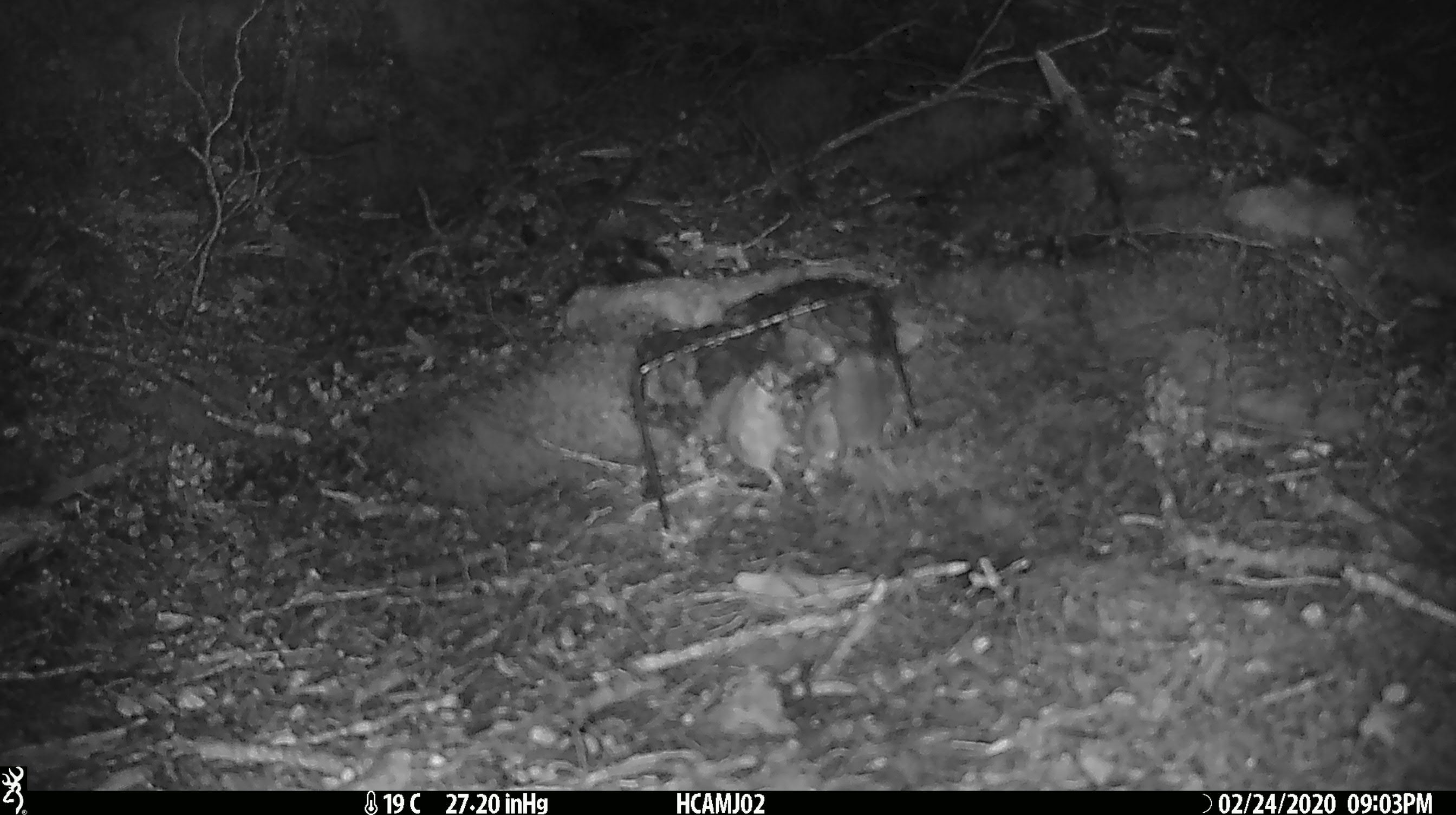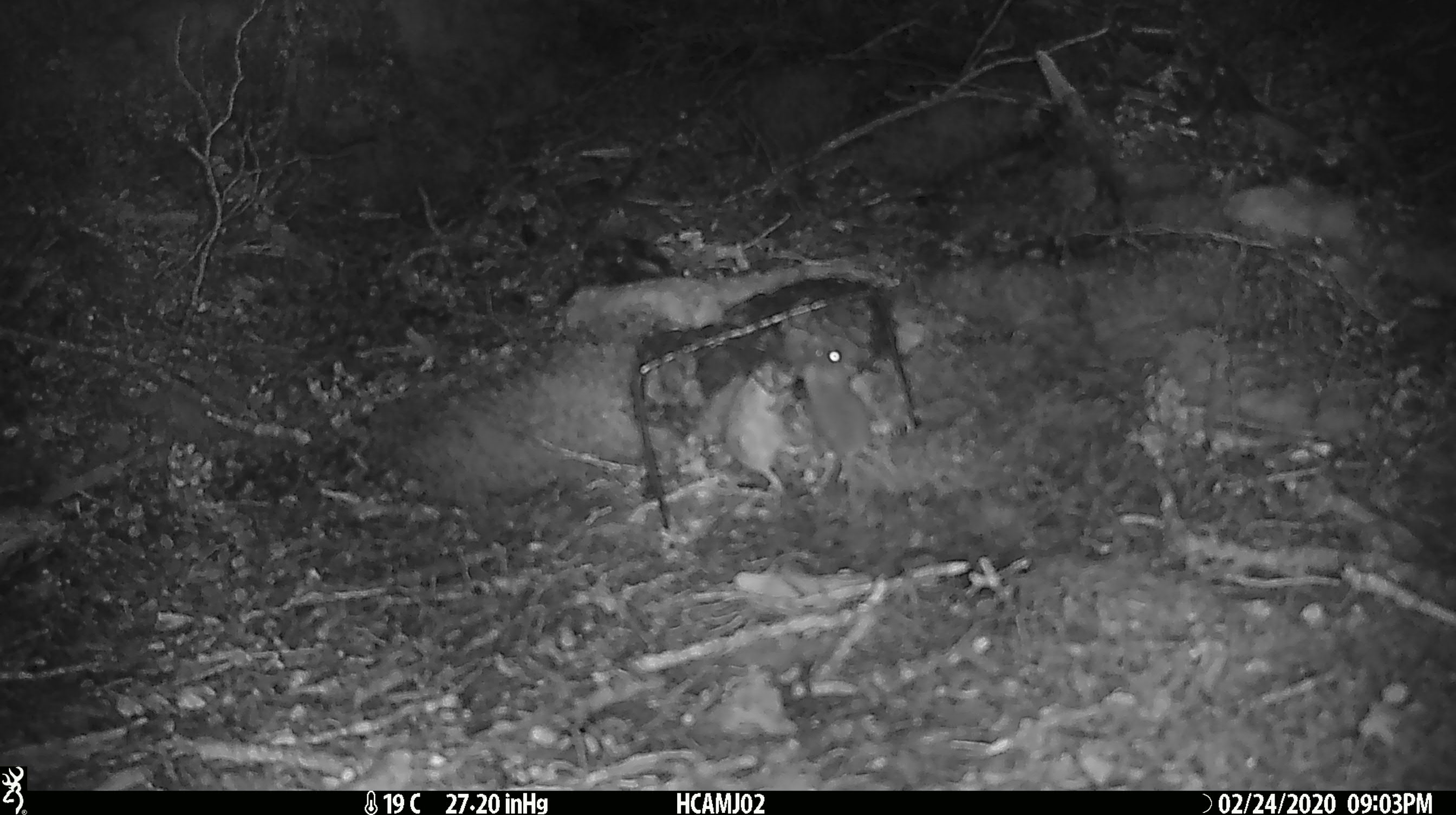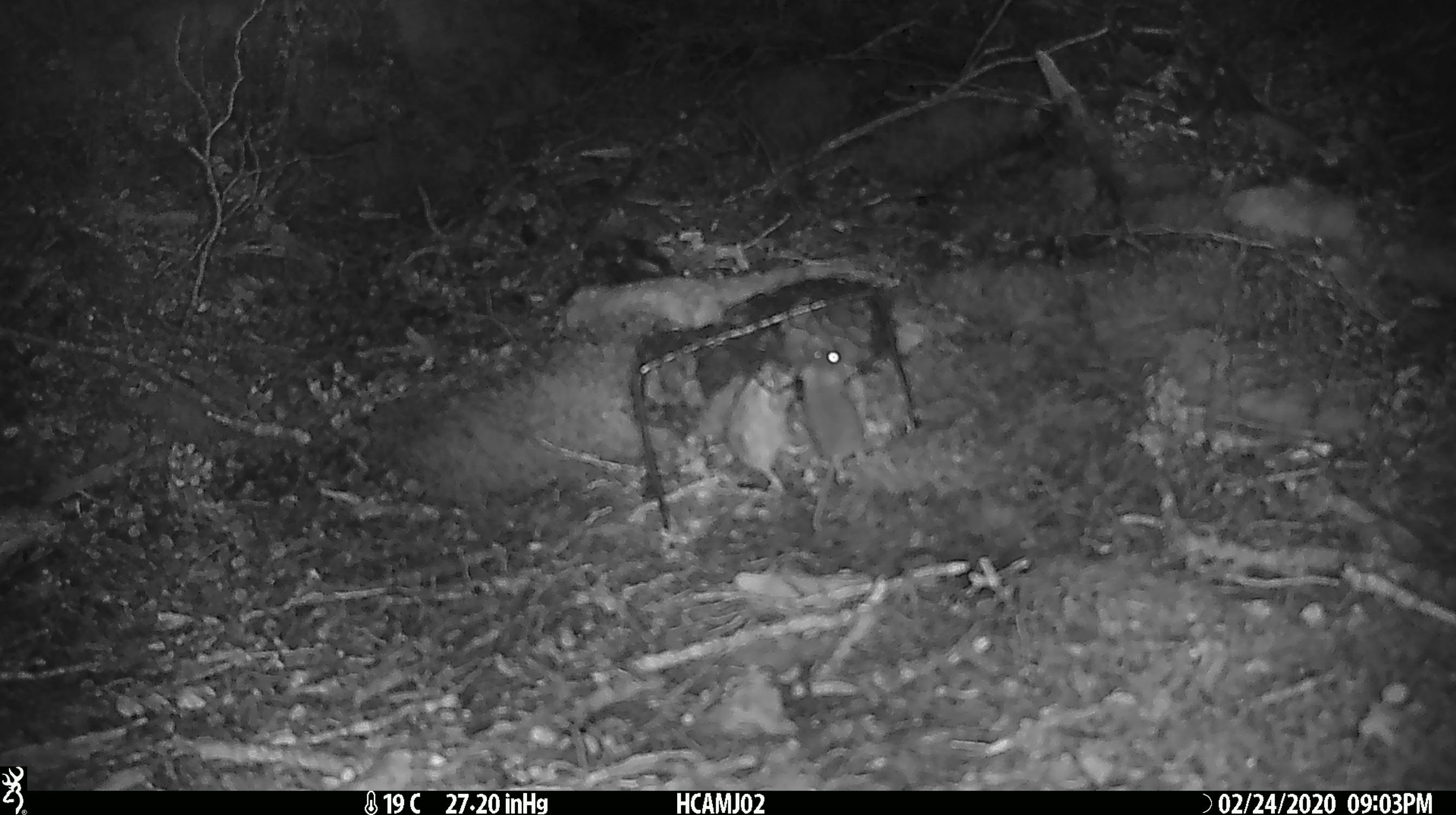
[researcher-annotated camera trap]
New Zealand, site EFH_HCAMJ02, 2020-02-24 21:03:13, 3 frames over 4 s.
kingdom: Animalia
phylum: Chordata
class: Mammalia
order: Rodentia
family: Muridae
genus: Mus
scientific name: Mus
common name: mouse